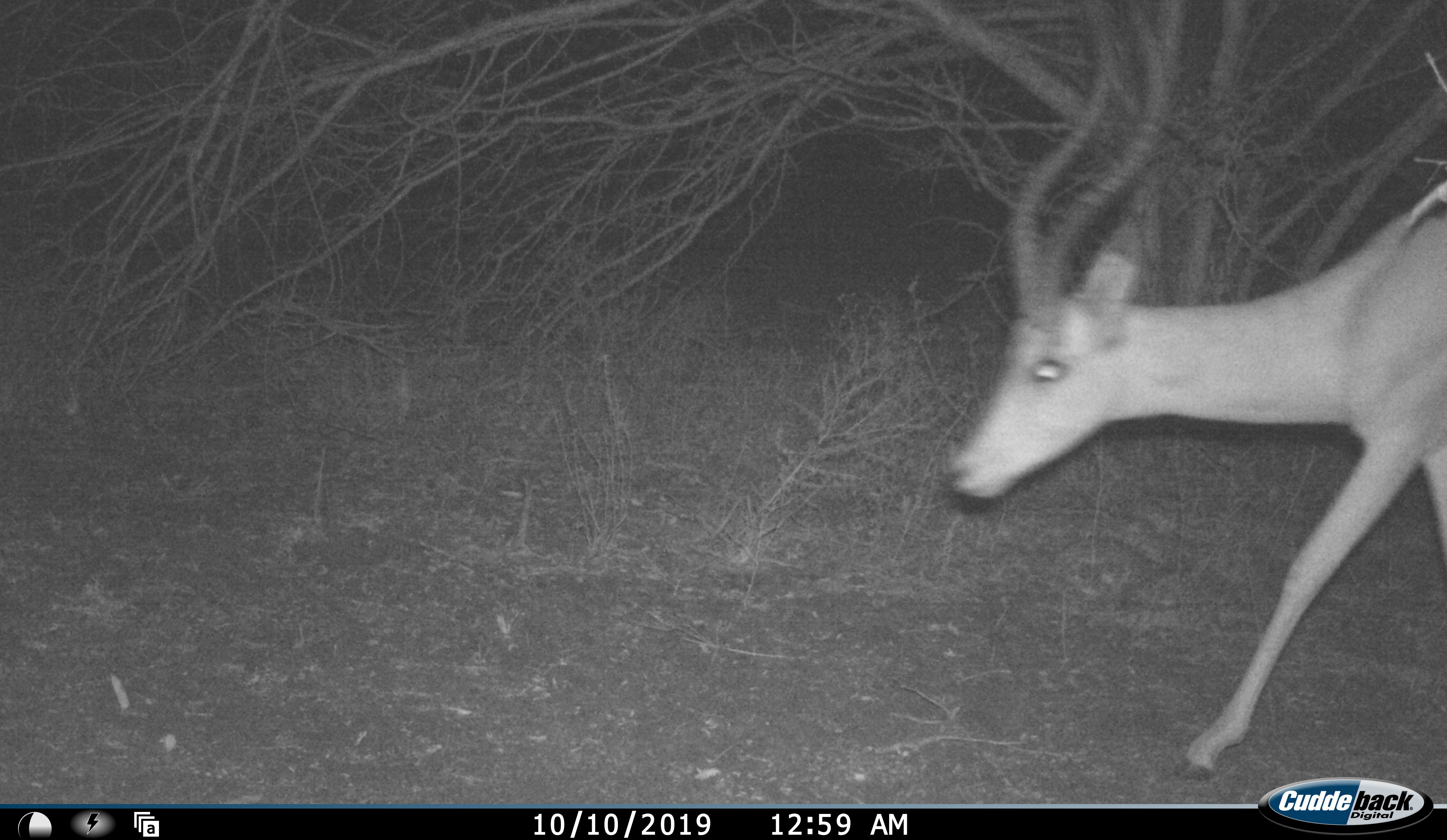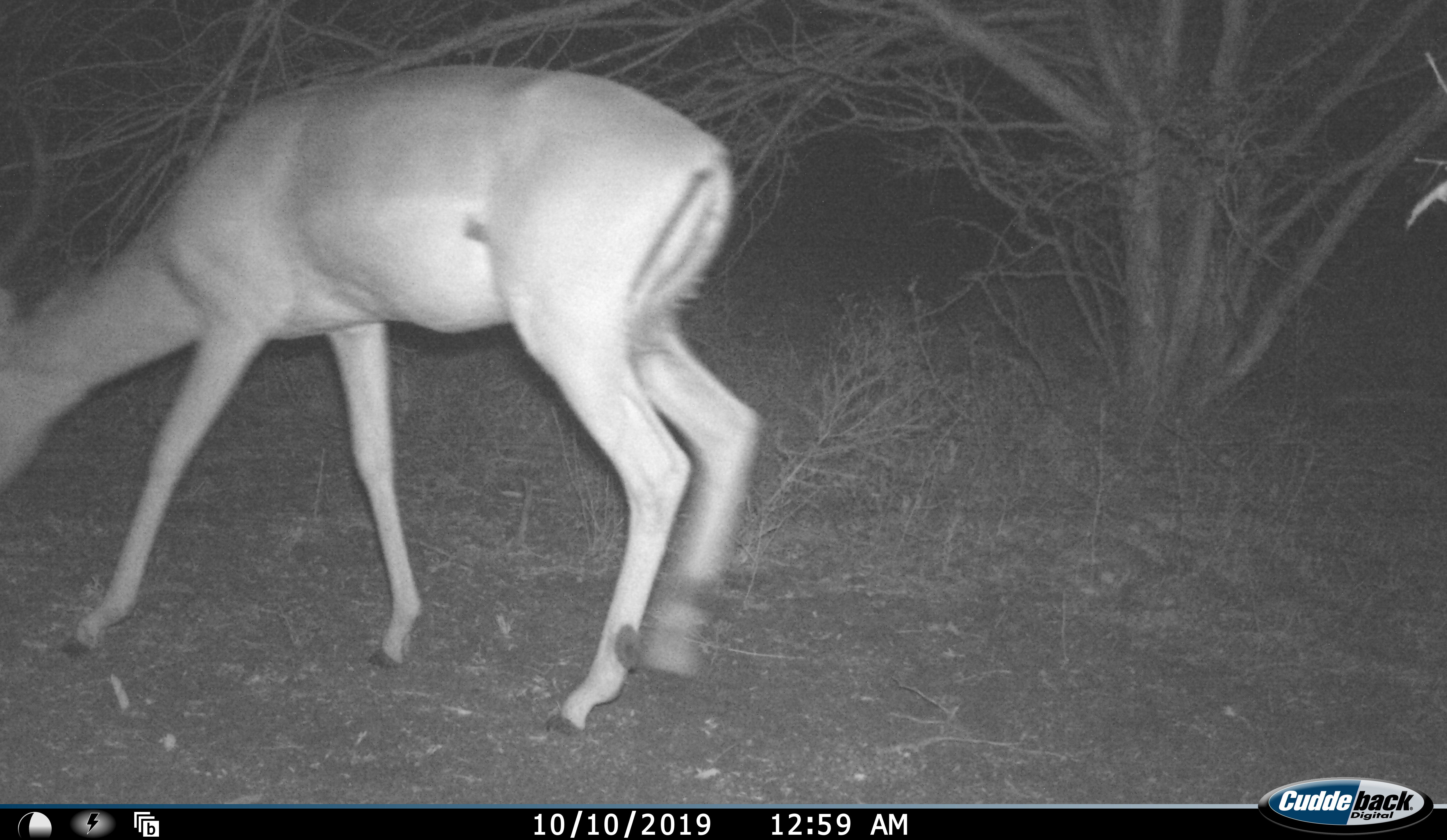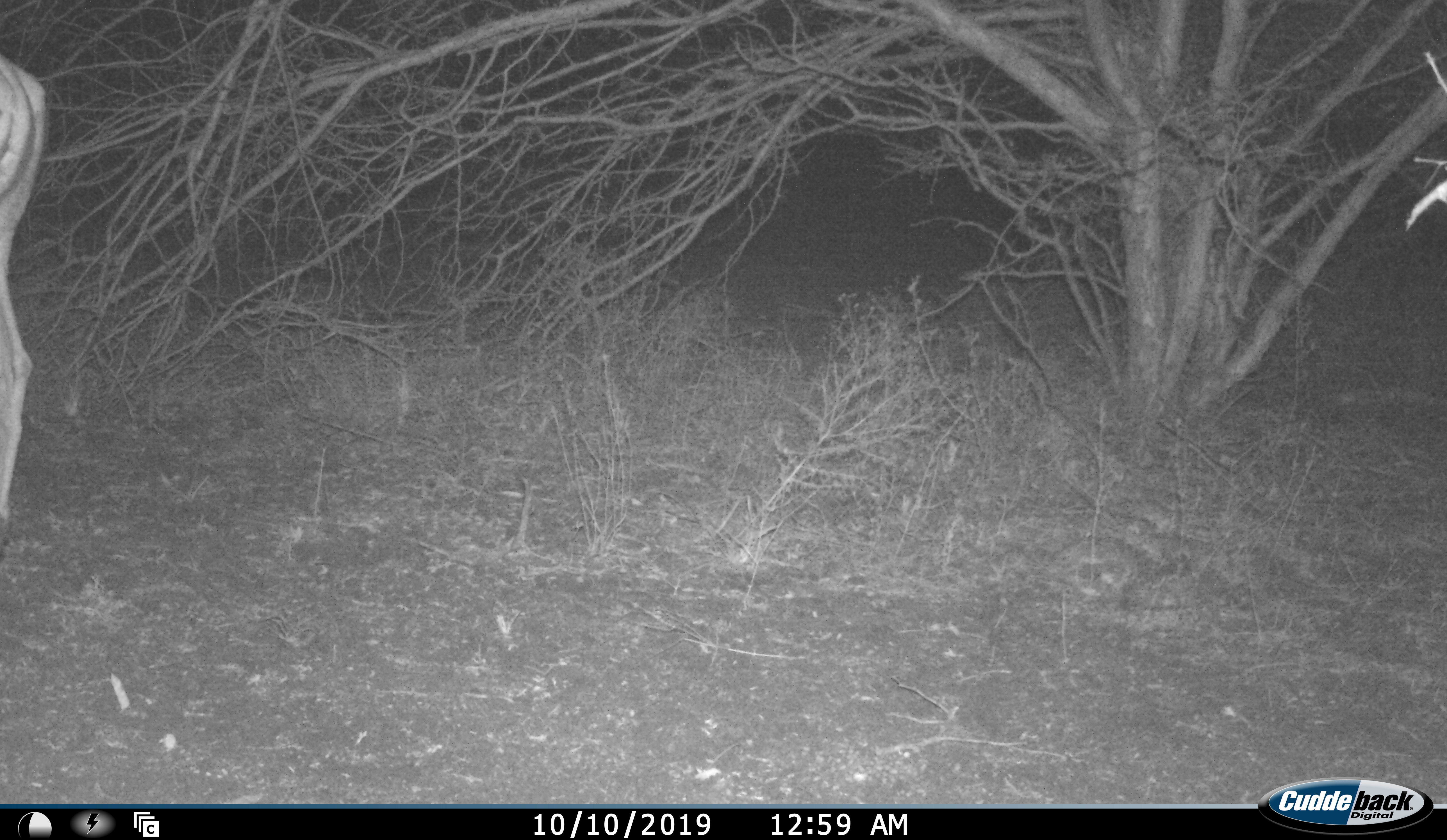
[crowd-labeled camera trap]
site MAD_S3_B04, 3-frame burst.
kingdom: Animalia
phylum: Chordata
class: Mammalia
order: Artiodactyla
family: Bovidae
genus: Aepyceros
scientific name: Aepyceros melampus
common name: impala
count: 1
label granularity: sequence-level